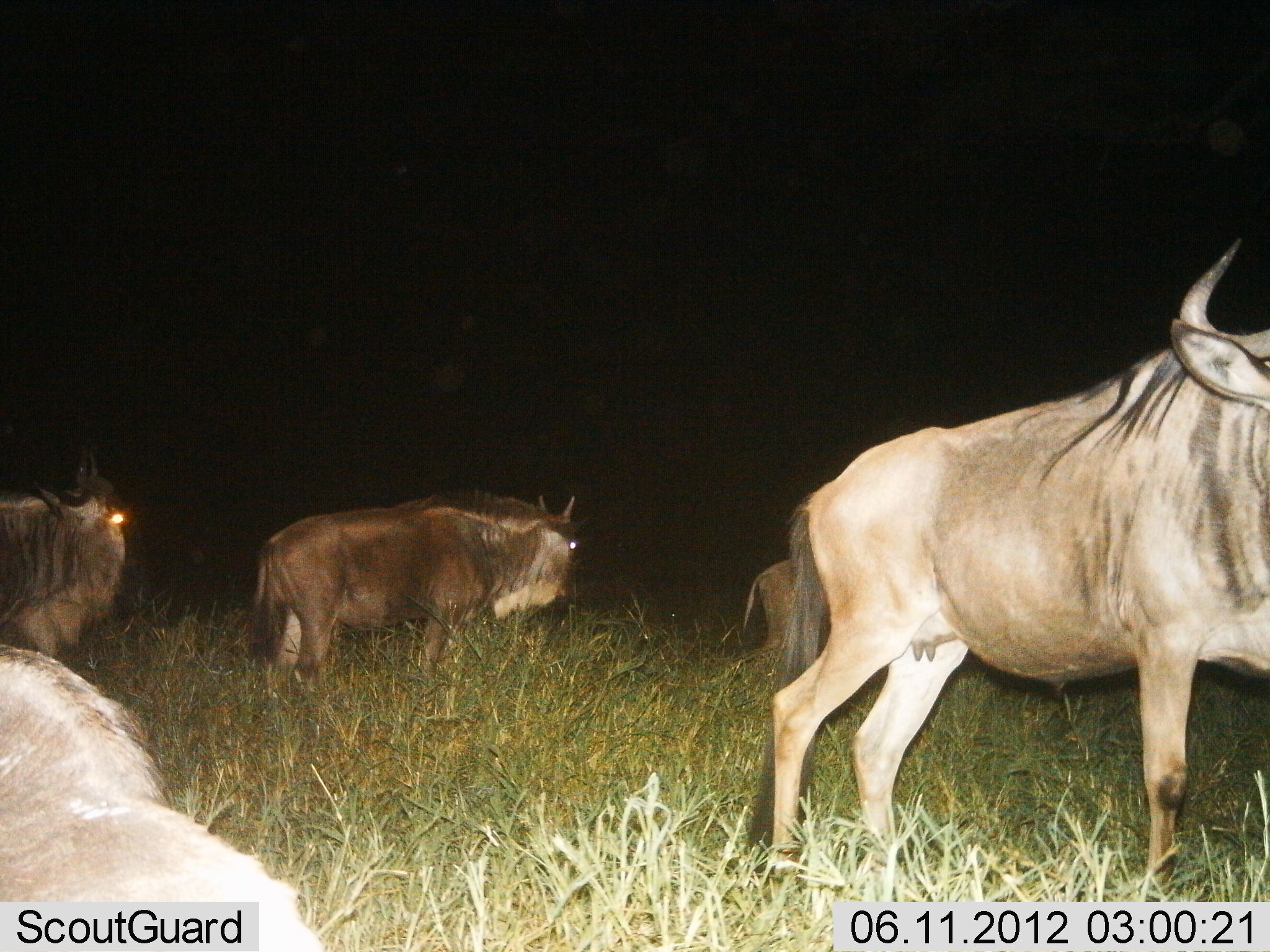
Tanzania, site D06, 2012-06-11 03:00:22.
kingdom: Animalia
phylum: Chordata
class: Mammalia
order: Artiodactyla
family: Bovidae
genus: Connochaetes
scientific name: Connochaetes taurinus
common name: blue wildebeest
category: wildebeest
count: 5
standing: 60%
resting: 0%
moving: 40%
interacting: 0%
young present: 20%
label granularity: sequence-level